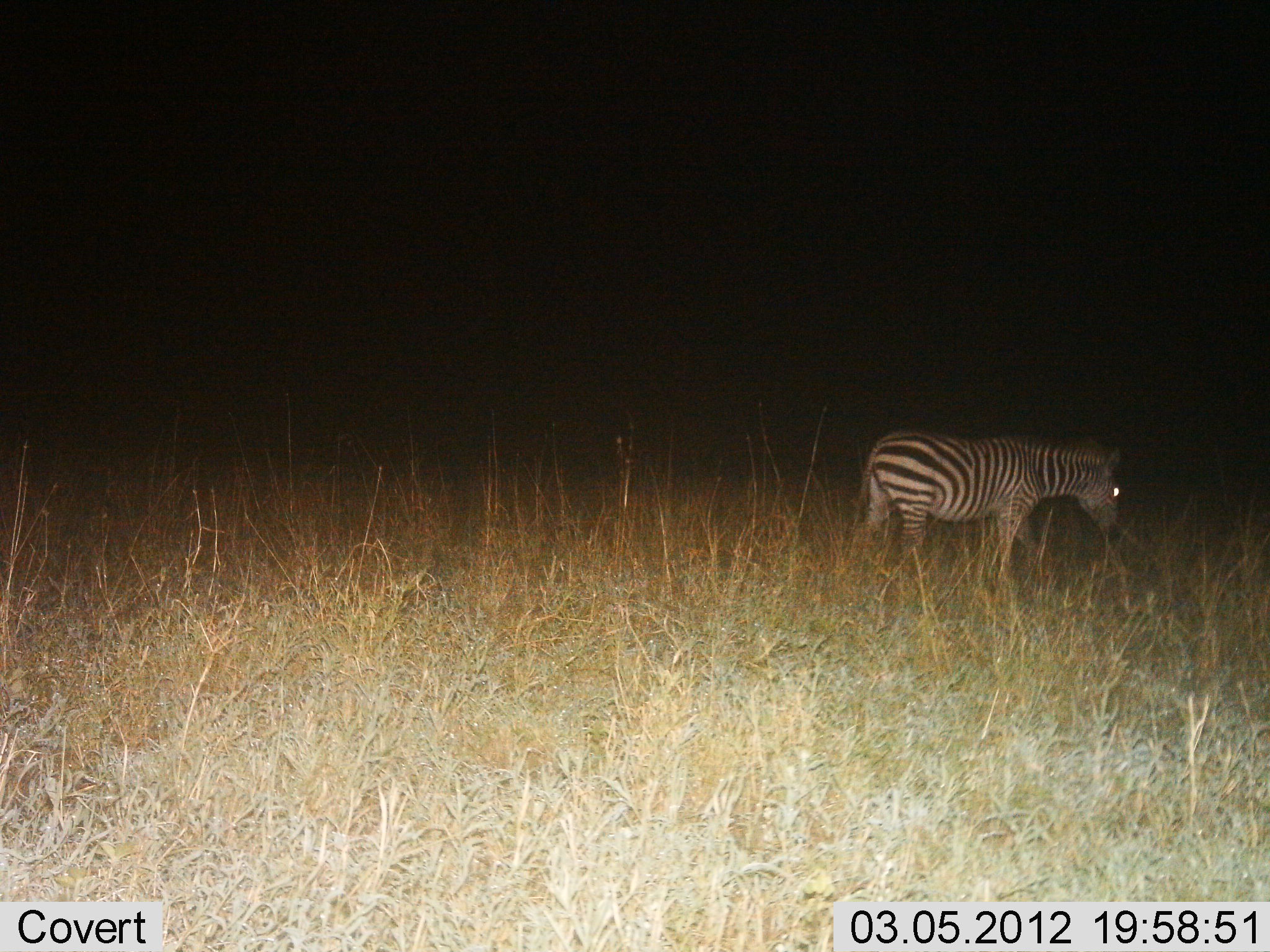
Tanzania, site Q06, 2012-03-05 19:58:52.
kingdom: Animalia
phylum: Chordata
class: Mammalia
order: Perissodactyla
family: Equidae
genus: Equus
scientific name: Equus quagga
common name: plains zebra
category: zebra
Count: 1.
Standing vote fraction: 58%.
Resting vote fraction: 0%.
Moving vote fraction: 37%.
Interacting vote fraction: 0%.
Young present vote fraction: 0%.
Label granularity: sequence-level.